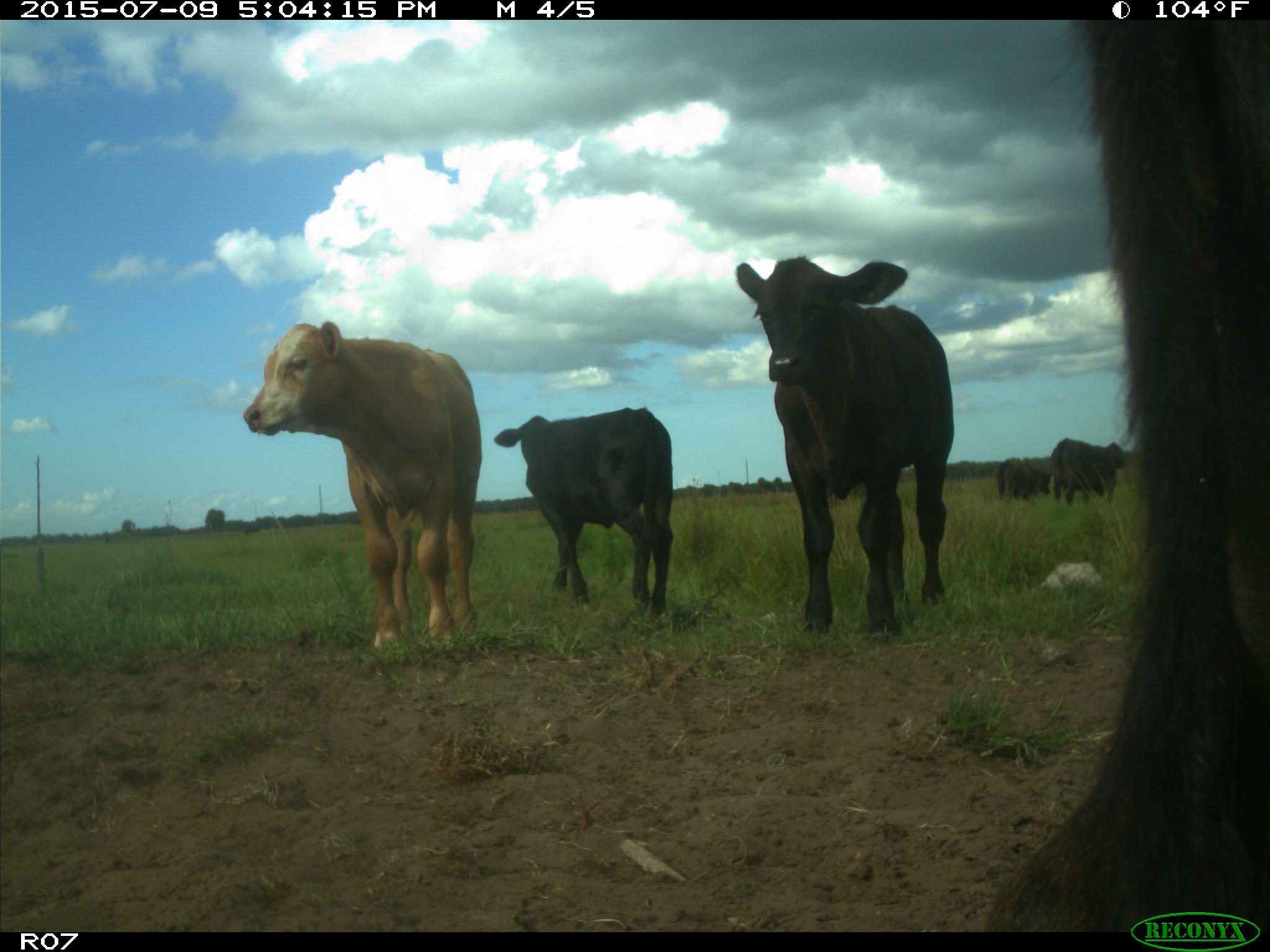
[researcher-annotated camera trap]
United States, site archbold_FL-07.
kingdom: Animalia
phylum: Chordata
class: Mammalia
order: Artiodactyla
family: Bovidae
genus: Bos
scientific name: Bos taurus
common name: domestic cow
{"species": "Bos taurus (domestic cow)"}